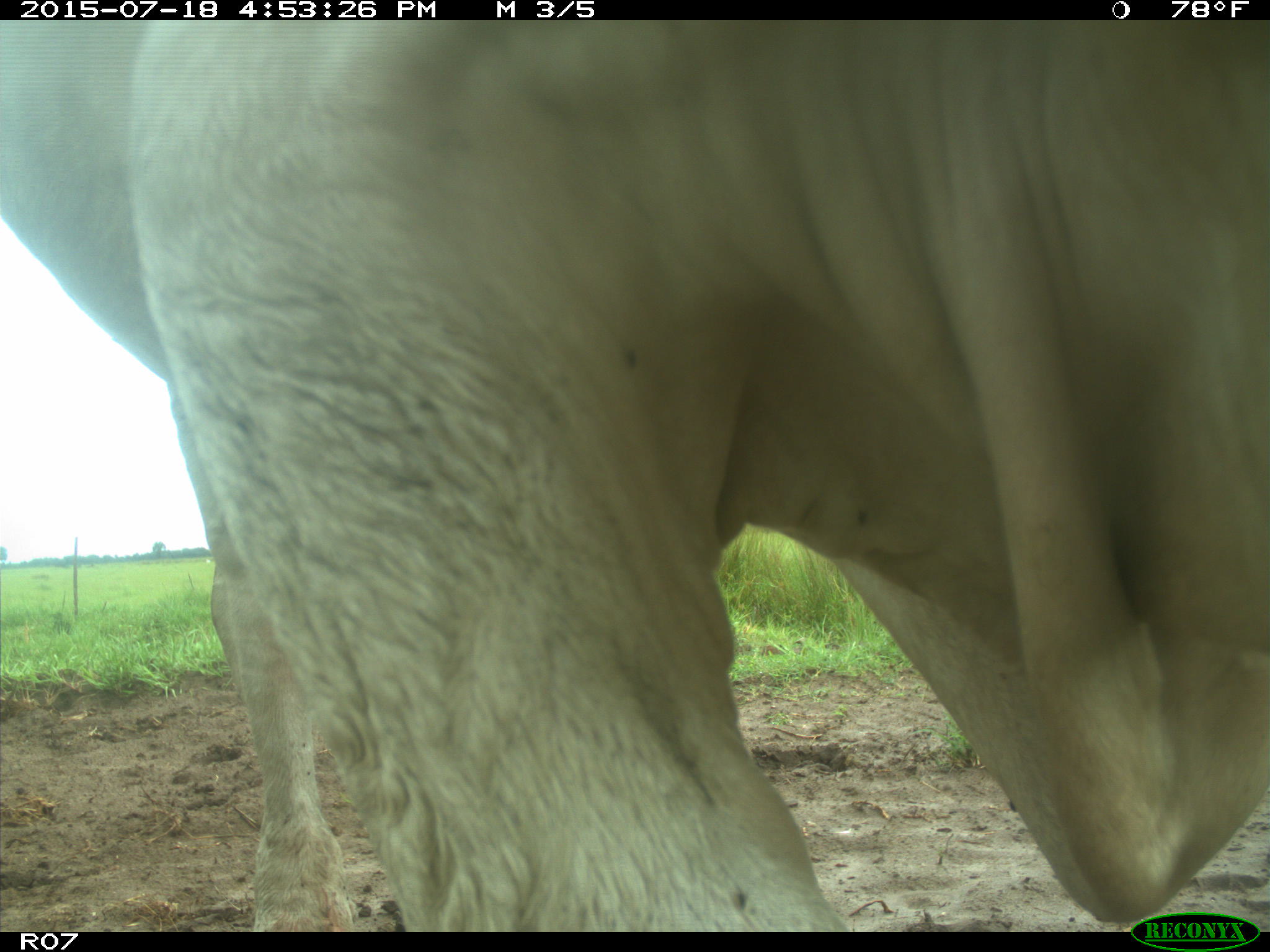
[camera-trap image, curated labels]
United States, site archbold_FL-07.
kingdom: Animalia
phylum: Chordata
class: Mammalia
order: Artiodactyla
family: Bovidae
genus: Bos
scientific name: Bos taurus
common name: domestic cow